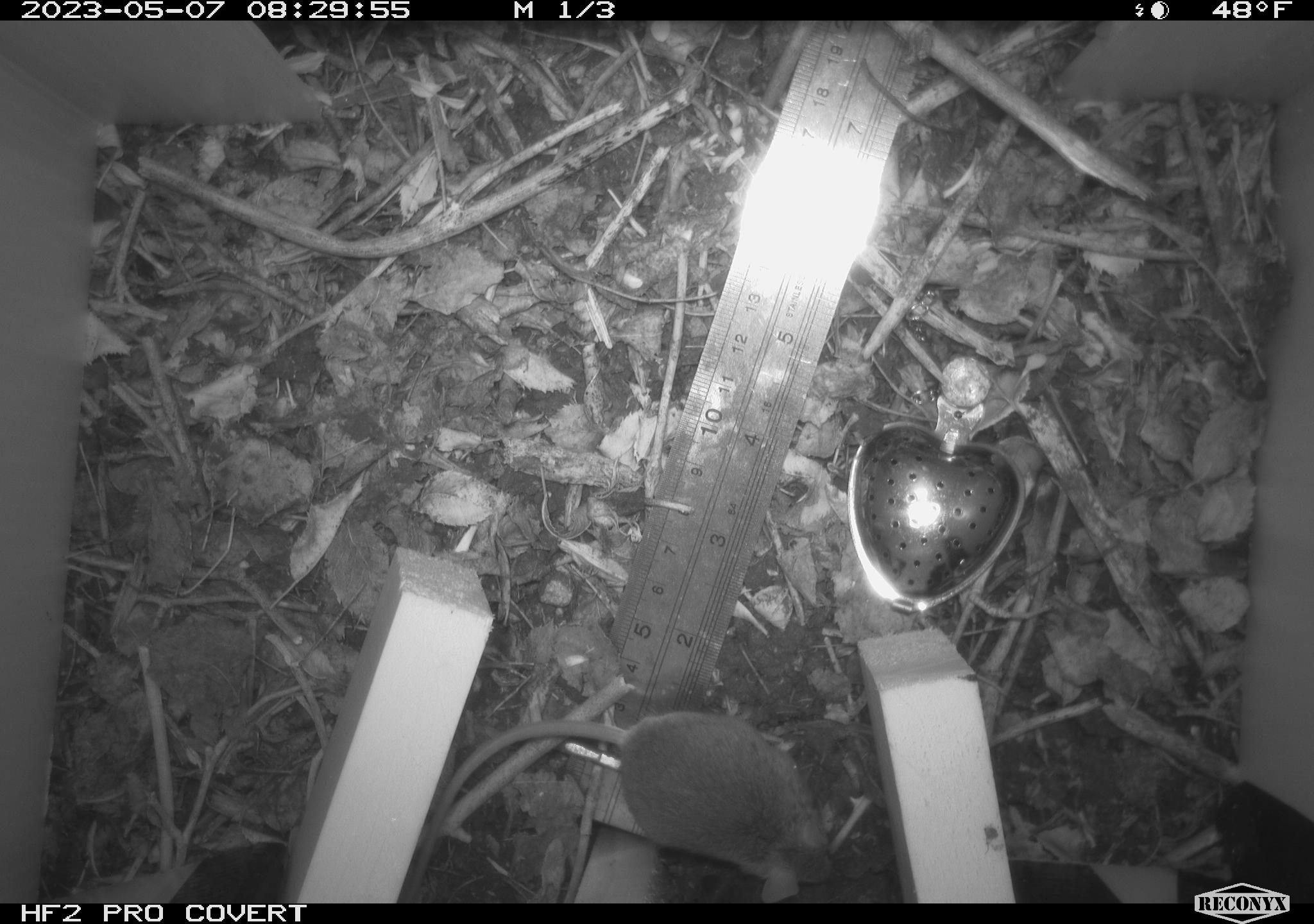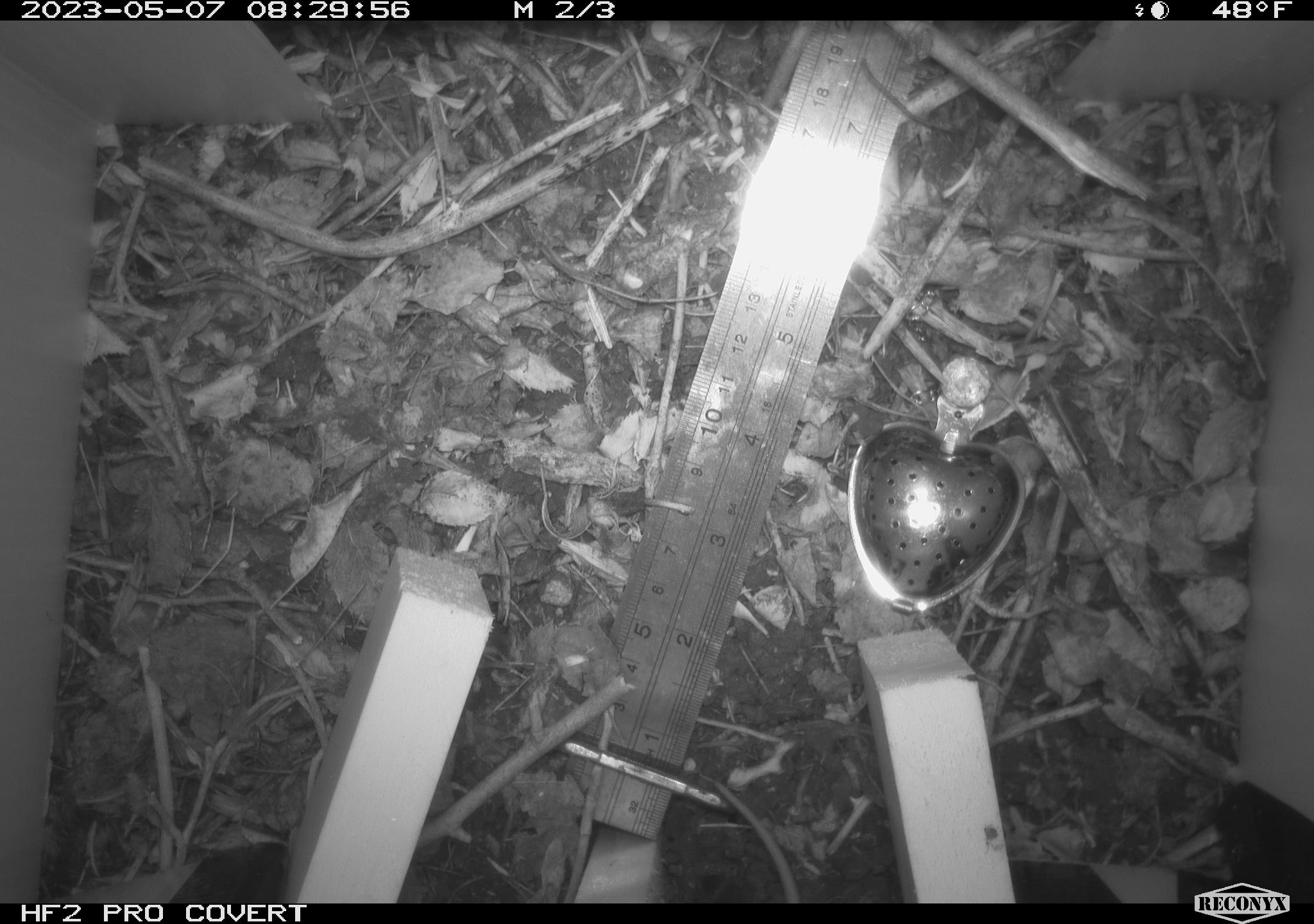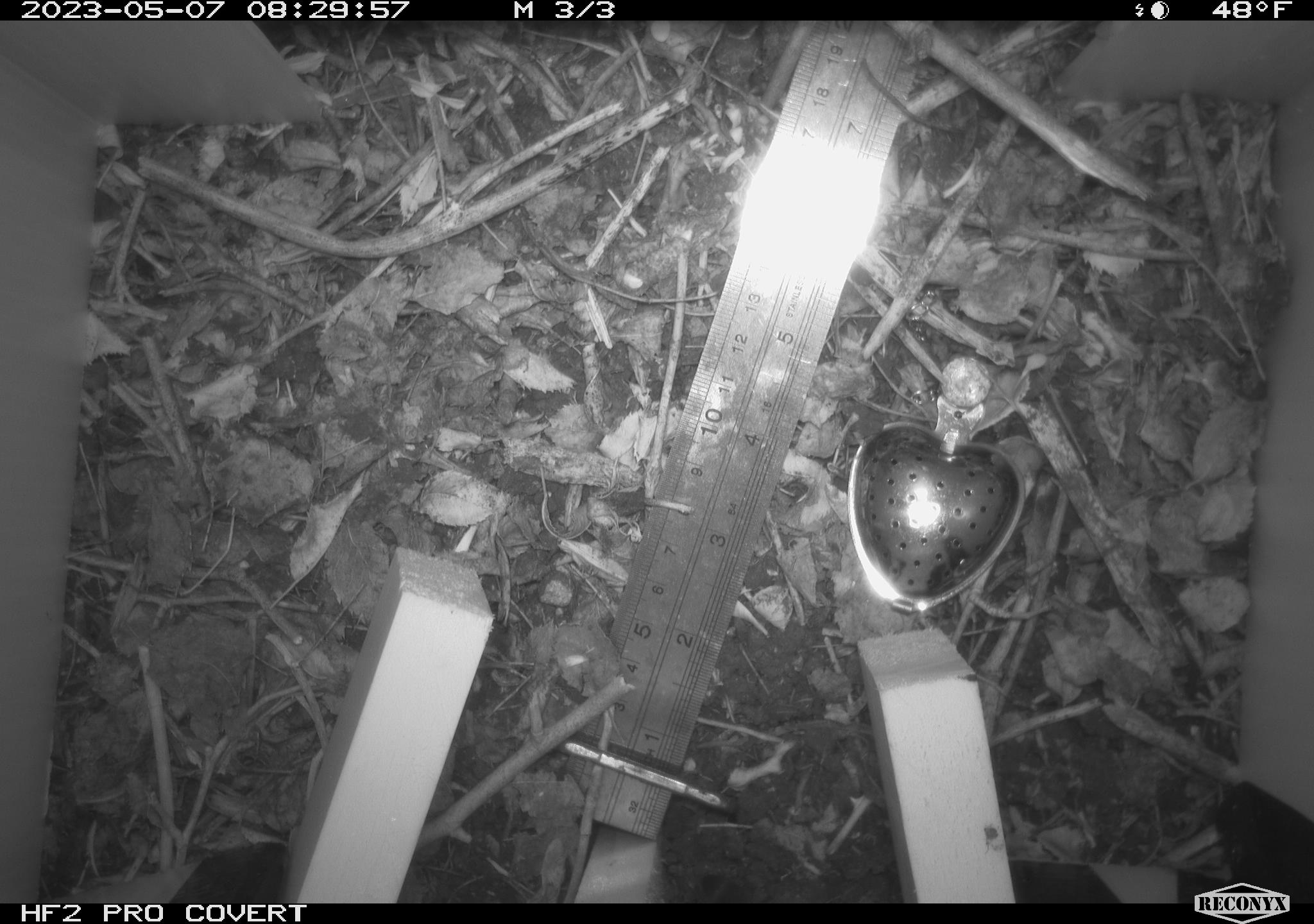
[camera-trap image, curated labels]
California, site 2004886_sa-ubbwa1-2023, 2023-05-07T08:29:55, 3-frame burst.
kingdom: Animalia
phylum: Chordata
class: Mammalia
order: Rodentia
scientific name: Rodentia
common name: mouse species